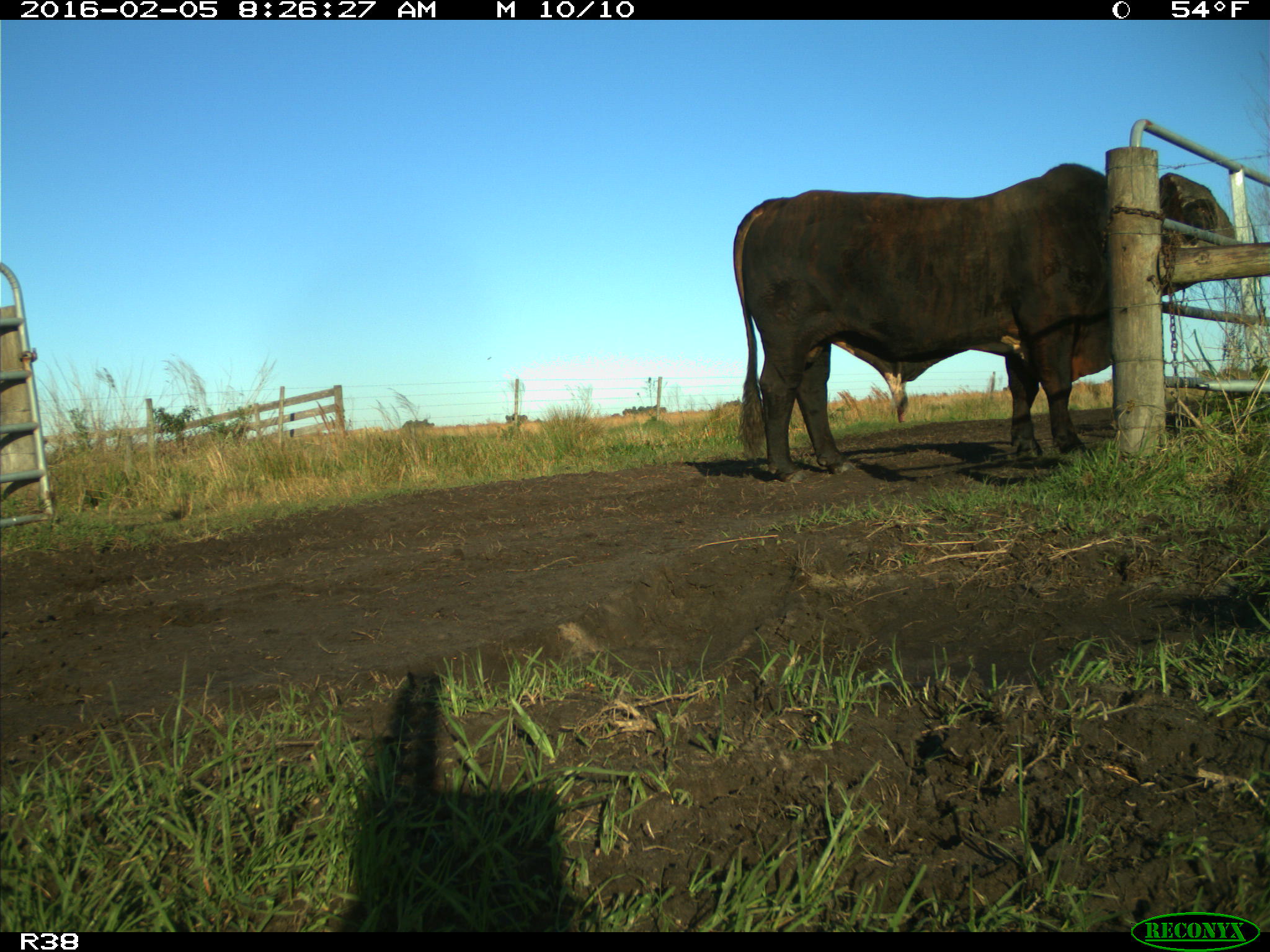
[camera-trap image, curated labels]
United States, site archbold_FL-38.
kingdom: Animalia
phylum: Chordata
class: Mammalia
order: Artiodactyla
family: Bovidae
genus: Bos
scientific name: Bos taurus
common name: domestic cow